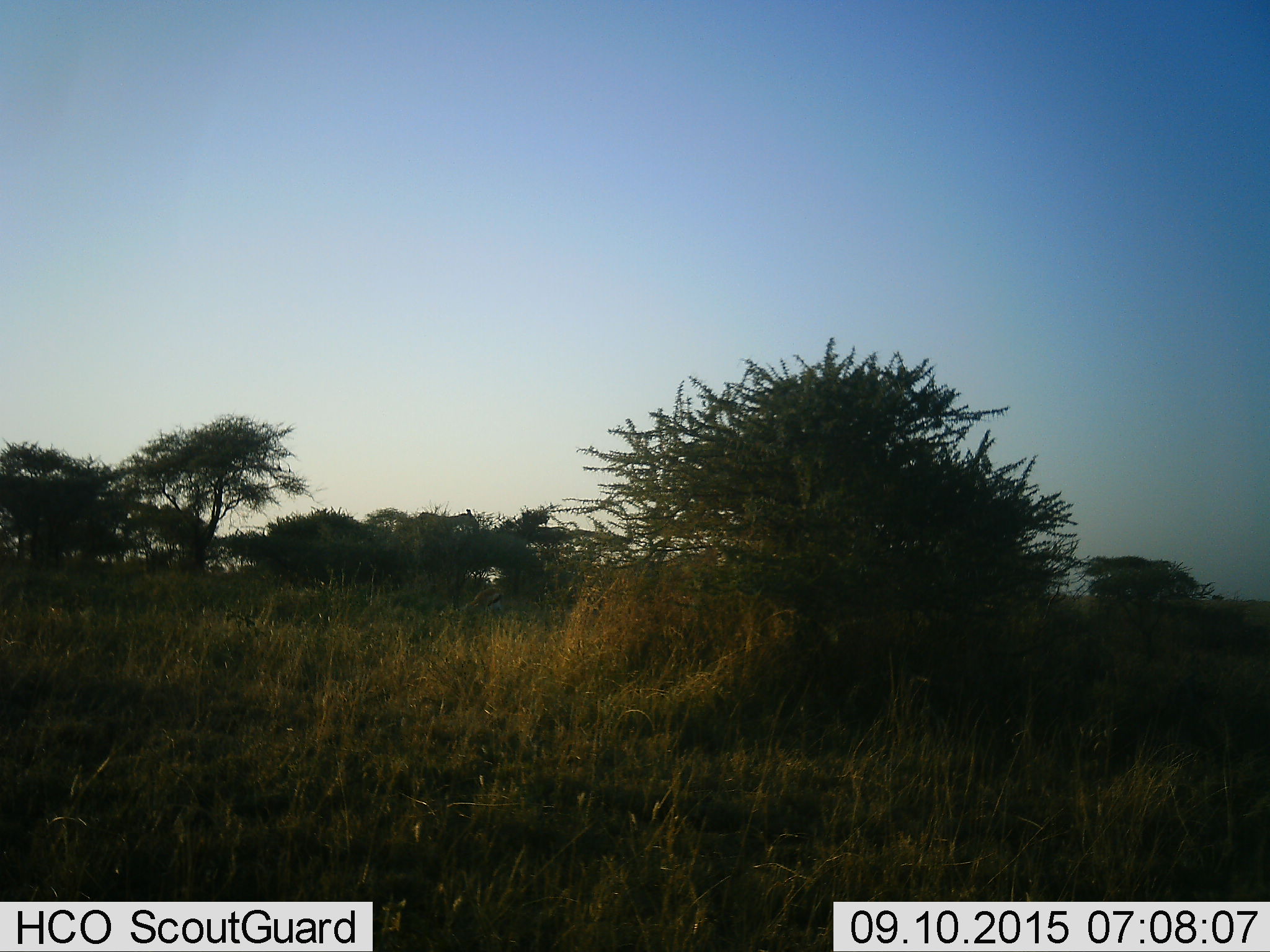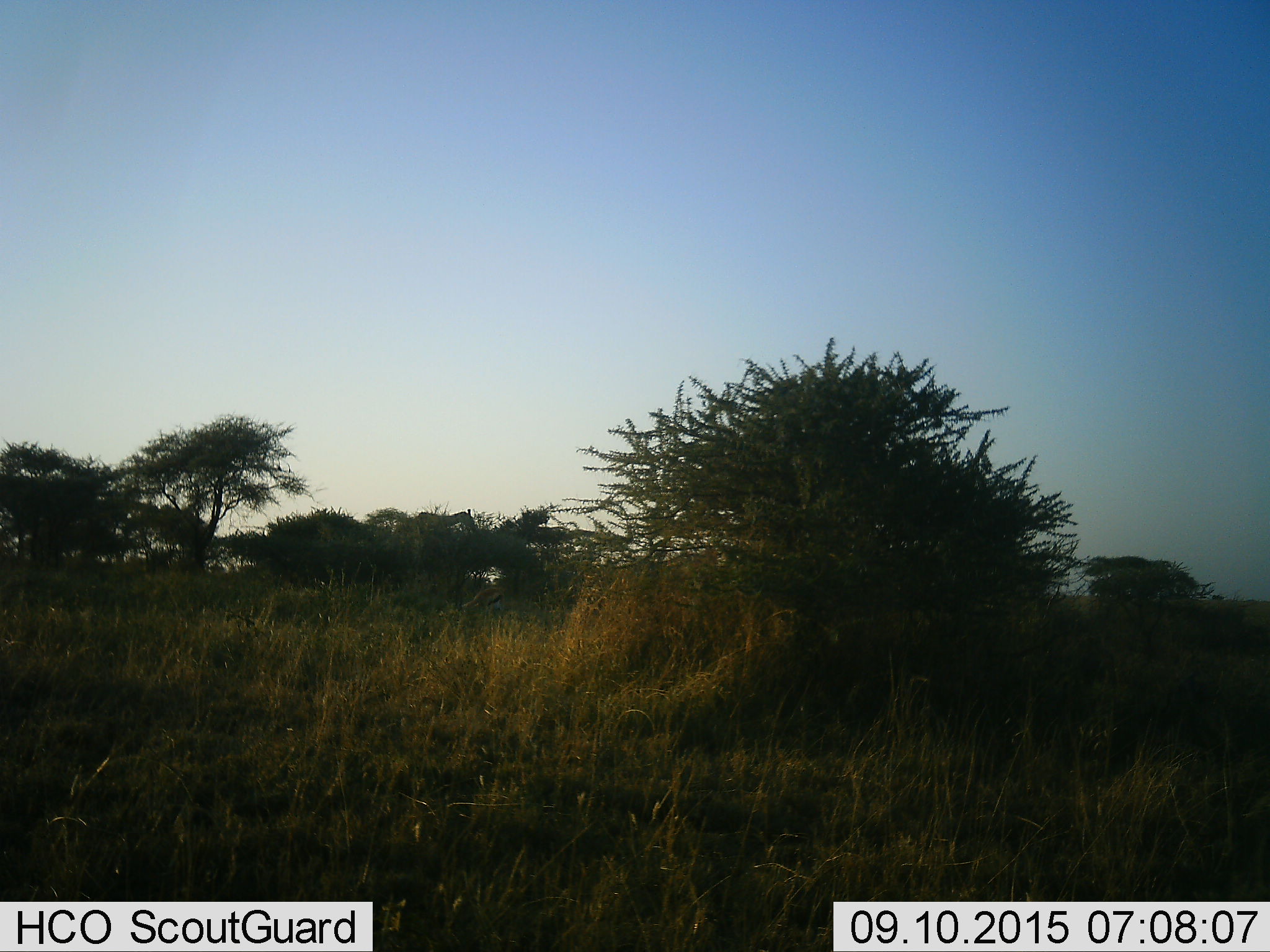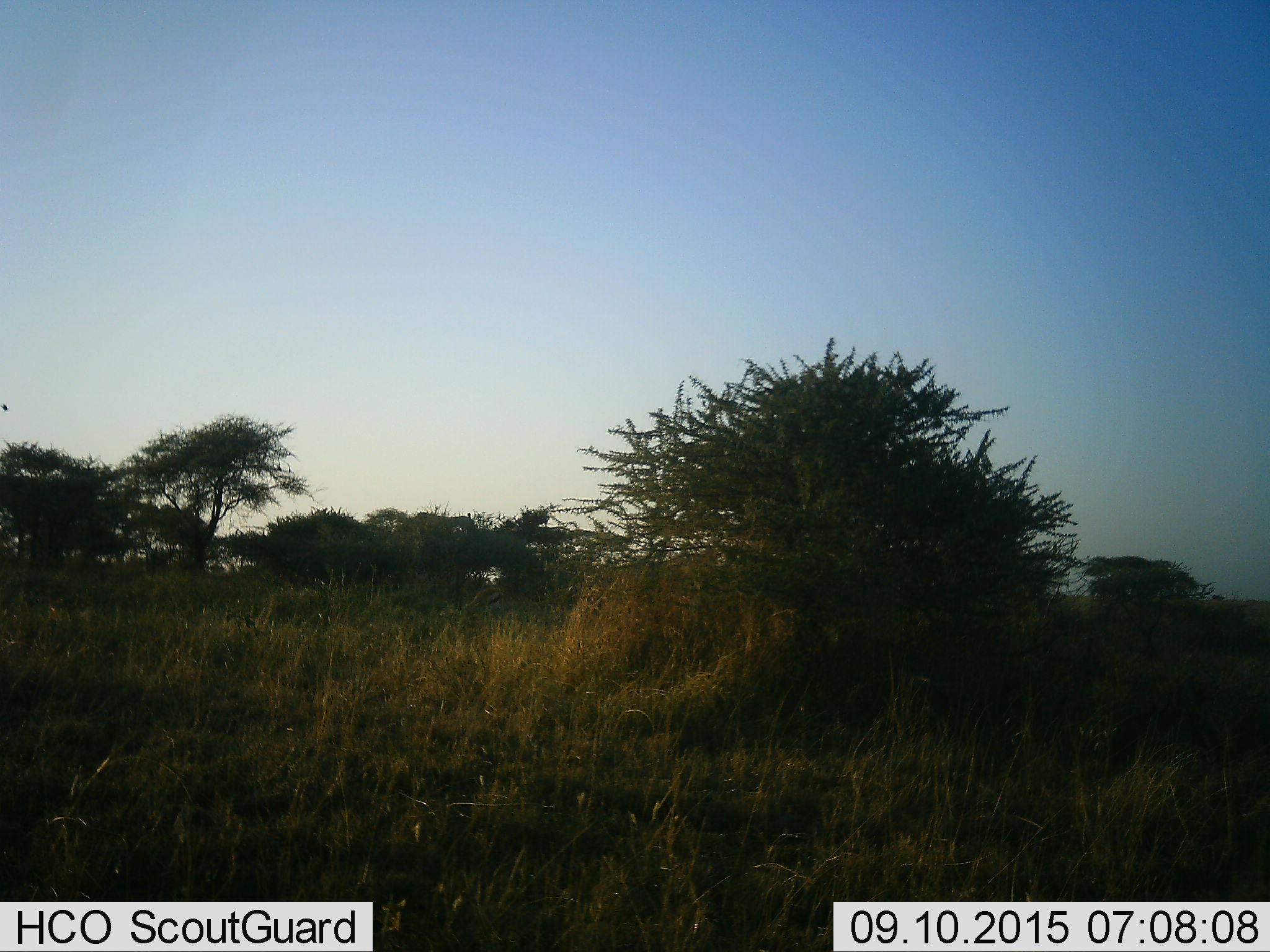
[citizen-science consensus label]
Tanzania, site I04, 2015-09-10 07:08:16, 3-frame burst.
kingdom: Animalia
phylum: Chordata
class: Mammalia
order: Artiodactyla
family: Giraffidae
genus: Giraffa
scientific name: Giraffa camelopardalis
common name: giraffe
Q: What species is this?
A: Giraffe (Giraffa camelopardalis).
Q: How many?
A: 1.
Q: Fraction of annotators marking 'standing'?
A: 0%.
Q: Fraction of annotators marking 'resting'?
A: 0%.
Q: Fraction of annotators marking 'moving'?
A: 0%.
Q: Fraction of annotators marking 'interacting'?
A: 0%.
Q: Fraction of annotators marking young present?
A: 0%.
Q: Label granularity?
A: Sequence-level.